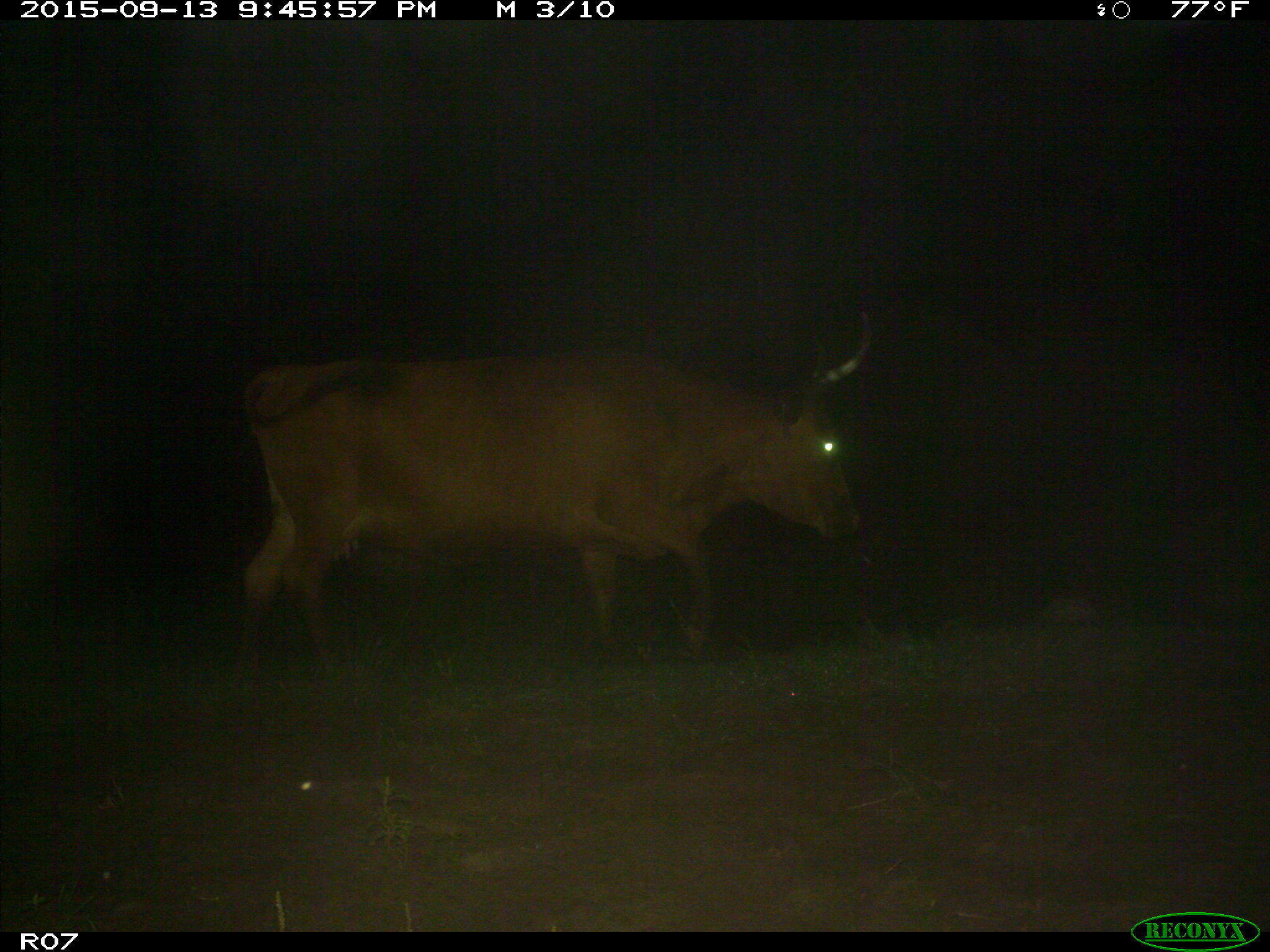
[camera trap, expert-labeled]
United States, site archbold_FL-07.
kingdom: Animalia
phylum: Chordata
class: Mammalia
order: Artiodactyla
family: Bovidae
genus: Bos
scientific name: Bos taurus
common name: domestic cow